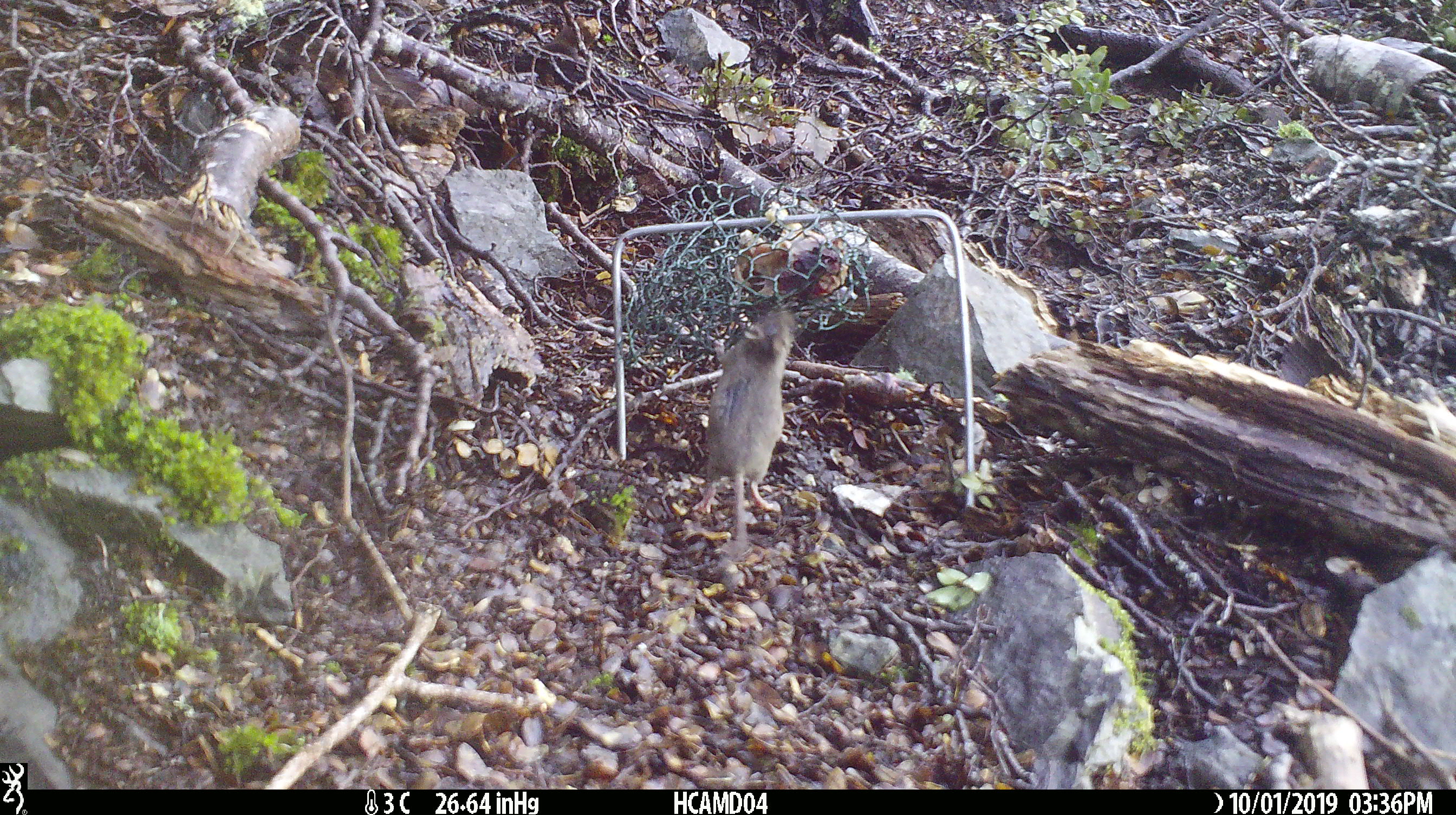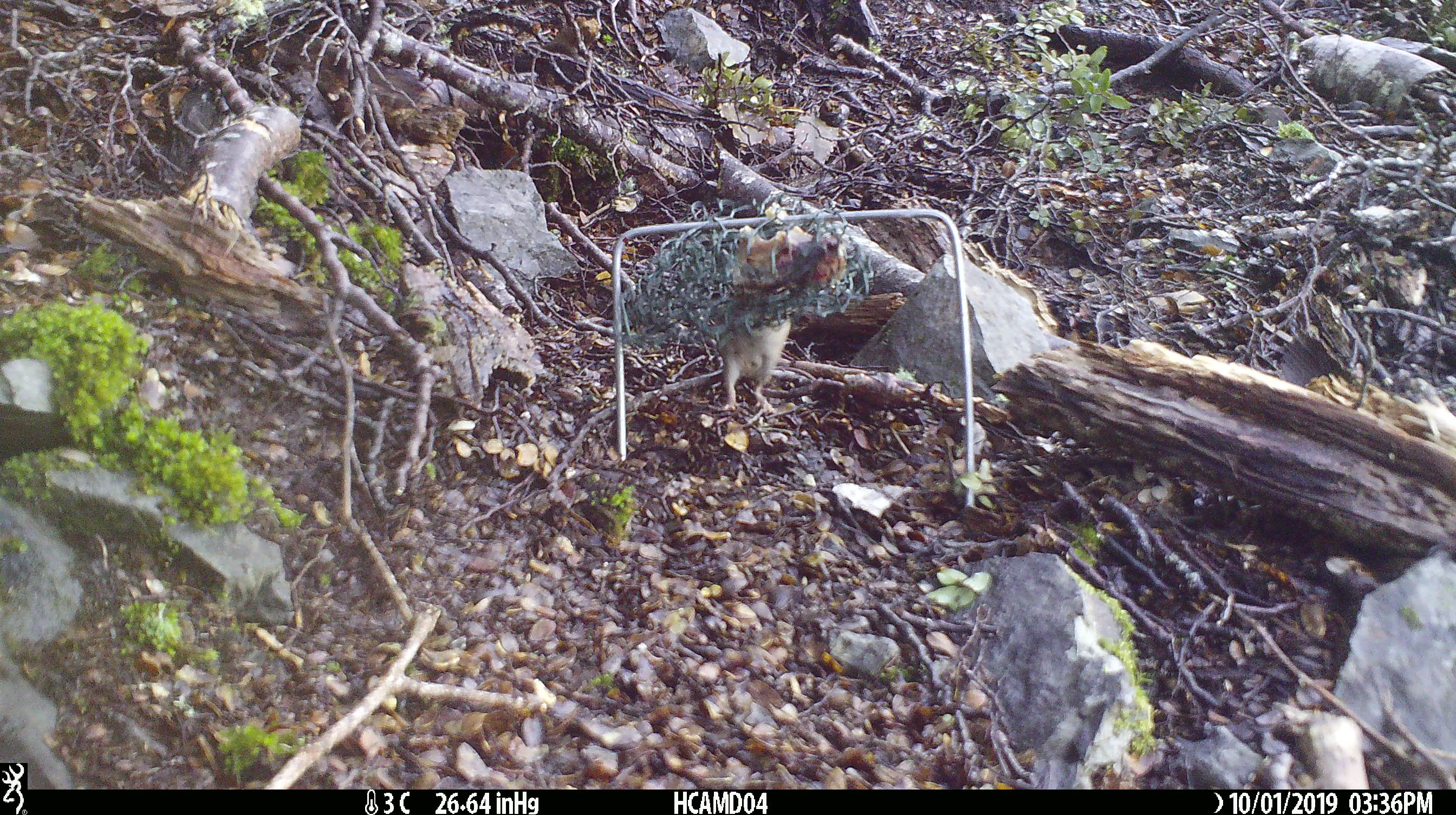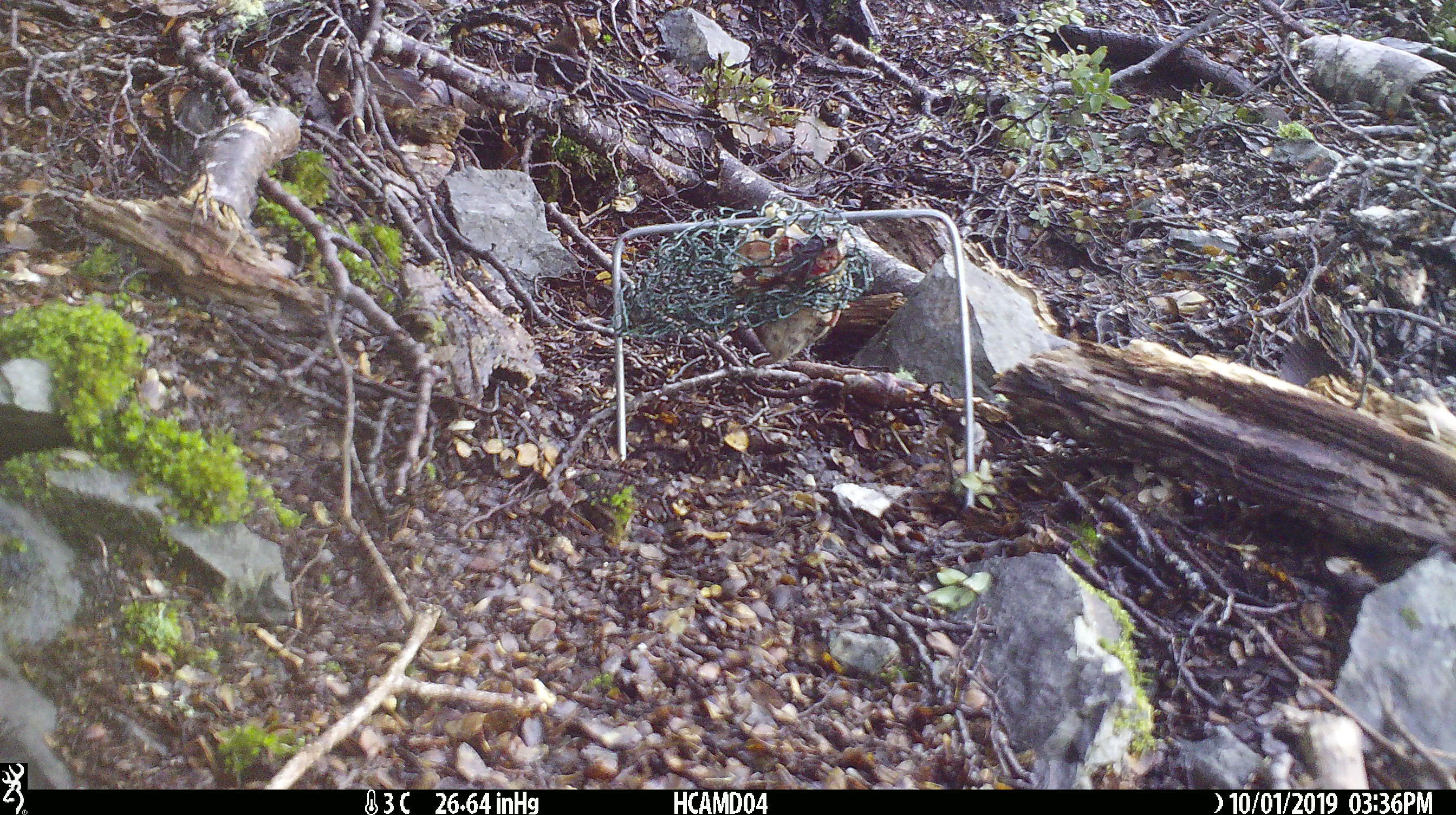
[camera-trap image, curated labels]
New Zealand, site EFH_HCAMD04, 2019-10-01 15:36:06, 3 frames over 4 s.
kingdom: Animalia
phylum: Chordata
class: Mammalia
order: Rodentia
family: Muridae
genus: Mus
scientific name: Mus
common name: mouse